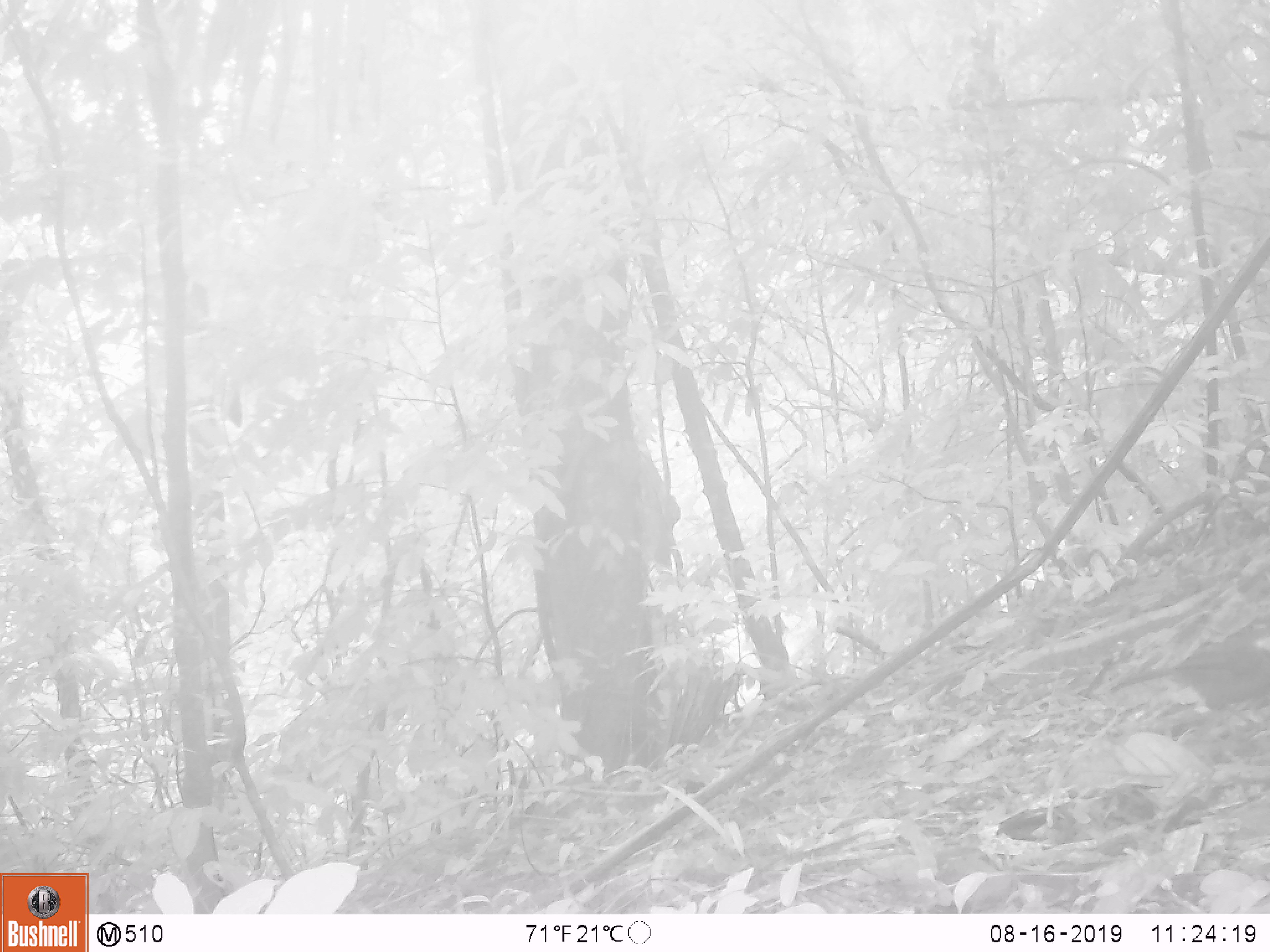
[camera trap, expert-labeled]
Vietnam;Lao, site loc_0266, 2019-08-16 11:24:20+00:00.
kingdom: Animalia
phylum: Chordata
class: Aves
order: Galliformes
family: Phasianidae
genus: Polyplectron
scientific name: Polyplectron bicalcaratum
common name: gray peacock-pheasant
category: grey peacock pheasant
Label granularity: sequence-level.